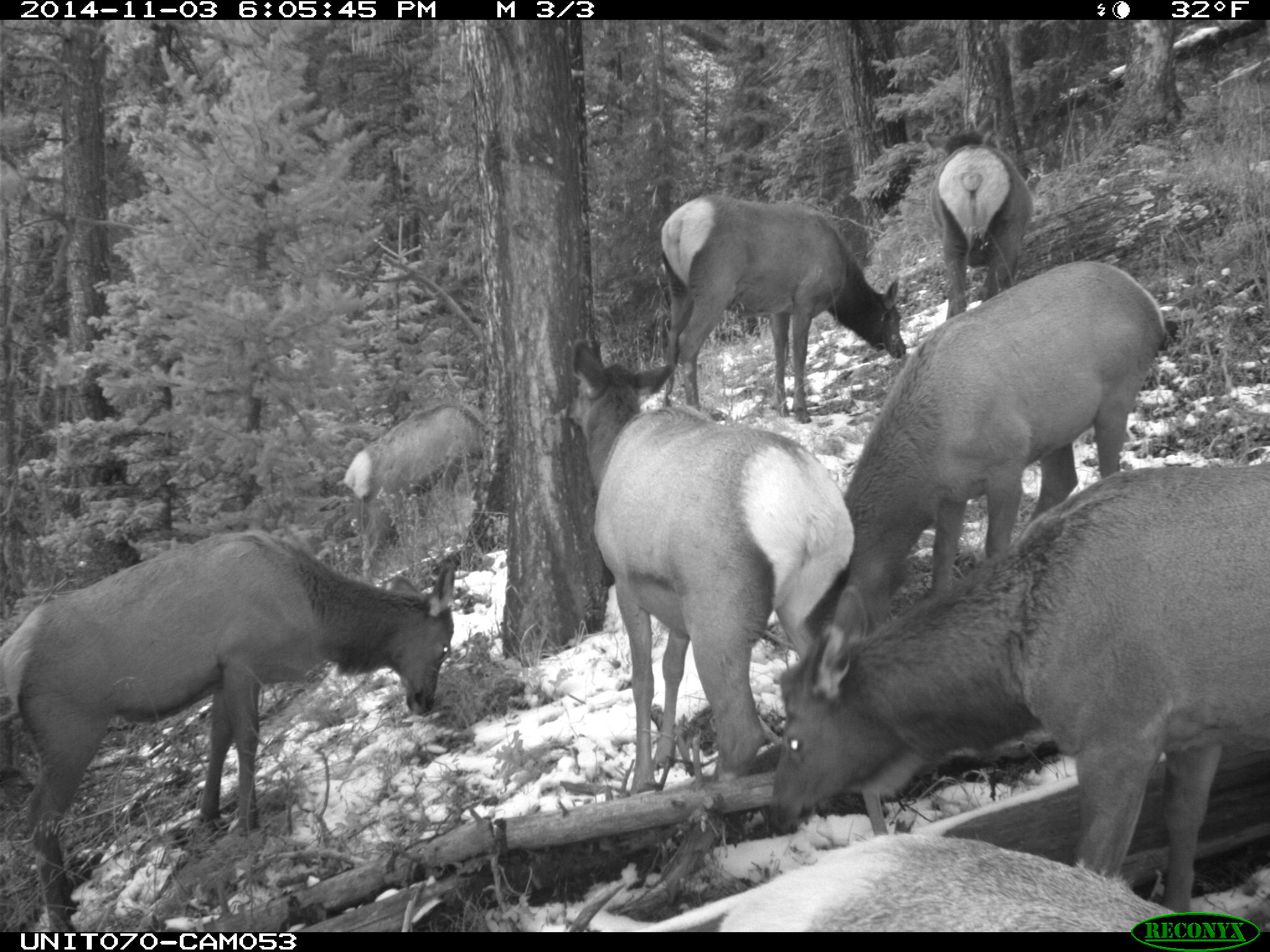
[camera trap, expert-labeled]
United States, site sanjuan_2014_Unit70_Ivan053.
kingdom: Animalia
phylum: Chordata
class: Mammalia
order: Artiodactyla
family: Cervidae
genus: Cervus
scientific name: Cervus elaphus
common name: red deer